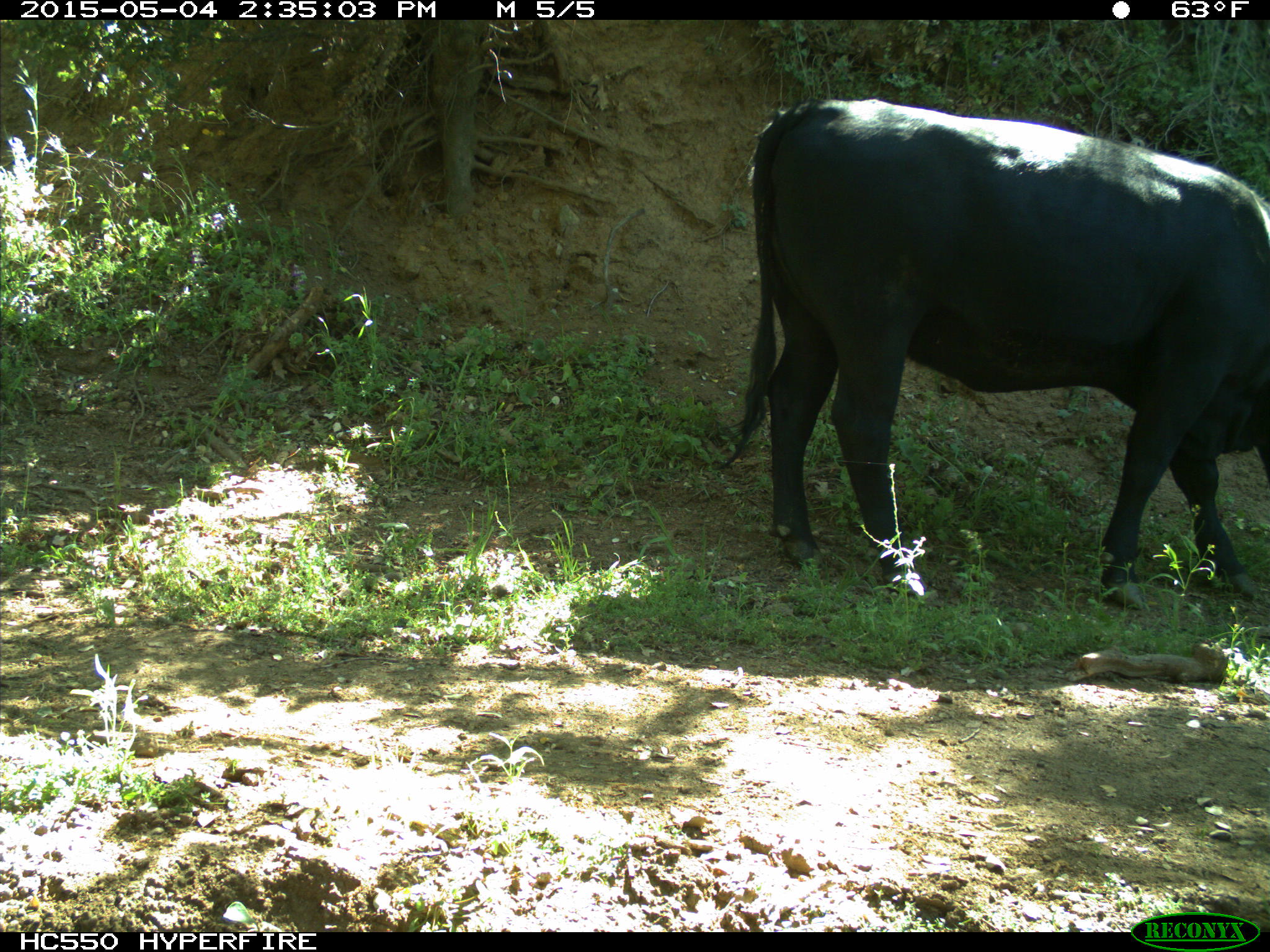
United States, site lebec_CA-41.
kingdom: Animalia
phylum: Chordata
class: Mammalia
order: Artiodactyla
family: Bovidae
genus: Bos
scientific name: Bos taurus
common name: domestic cow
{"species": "Bos taurus (domestic cow)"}